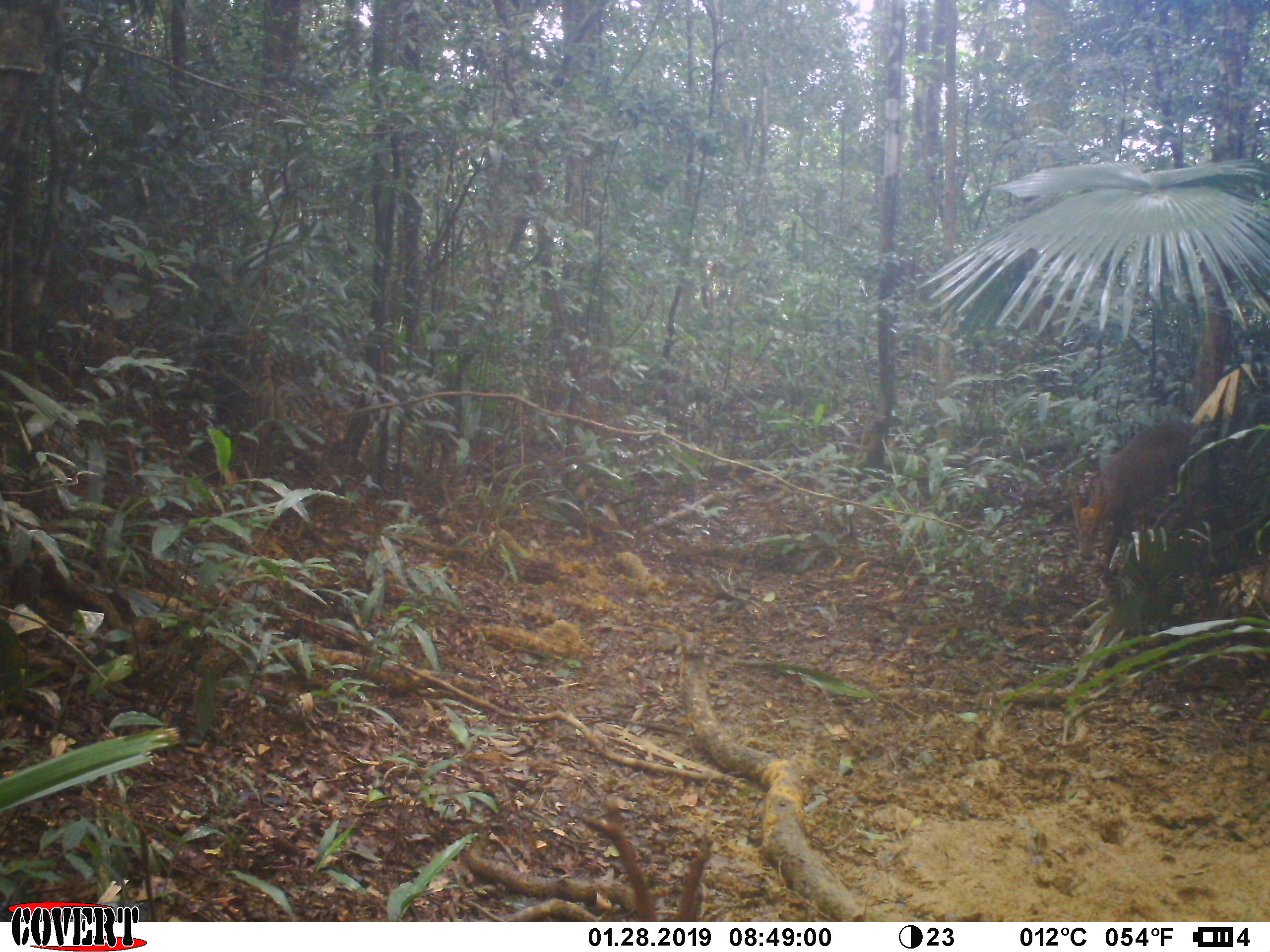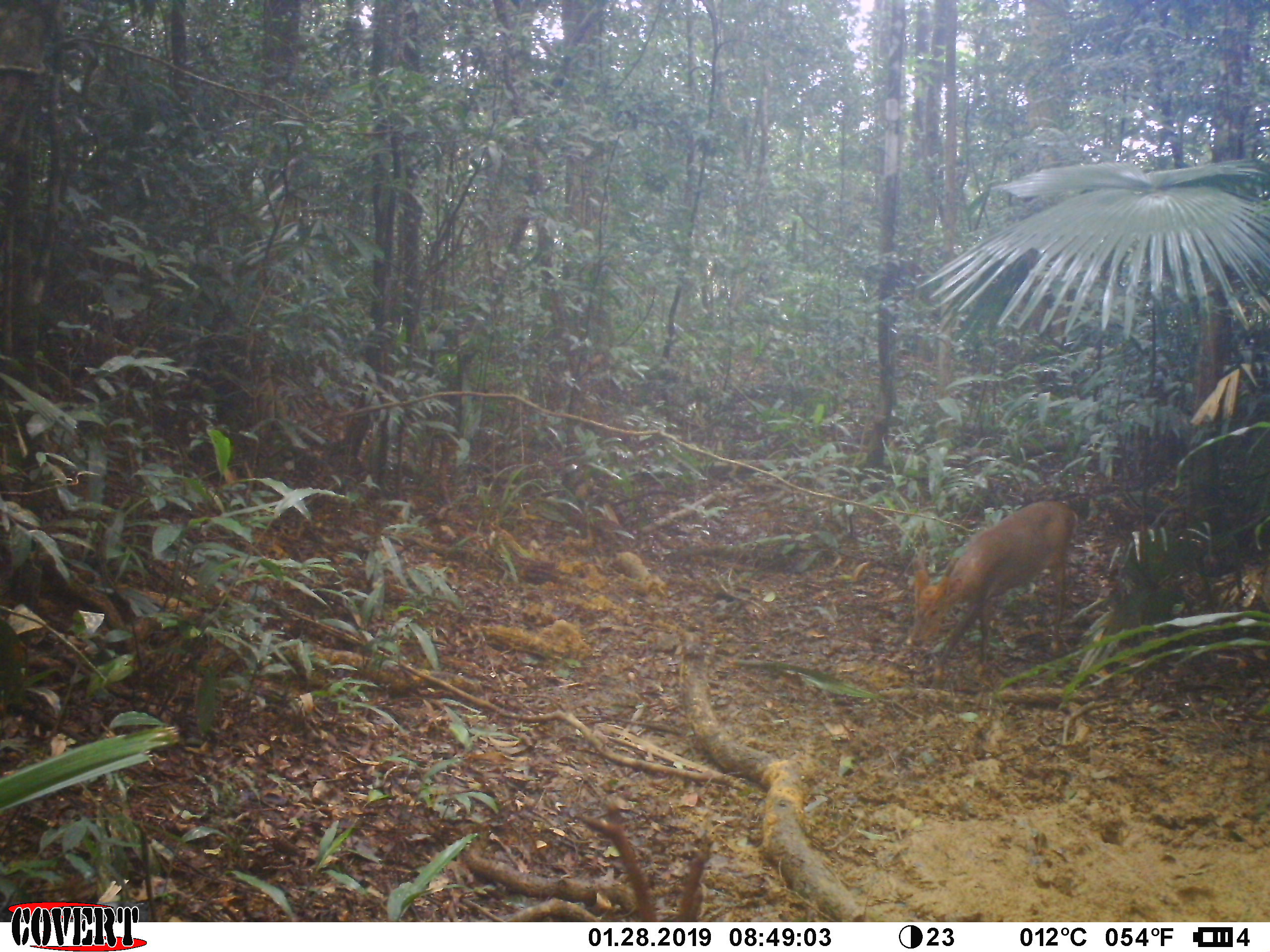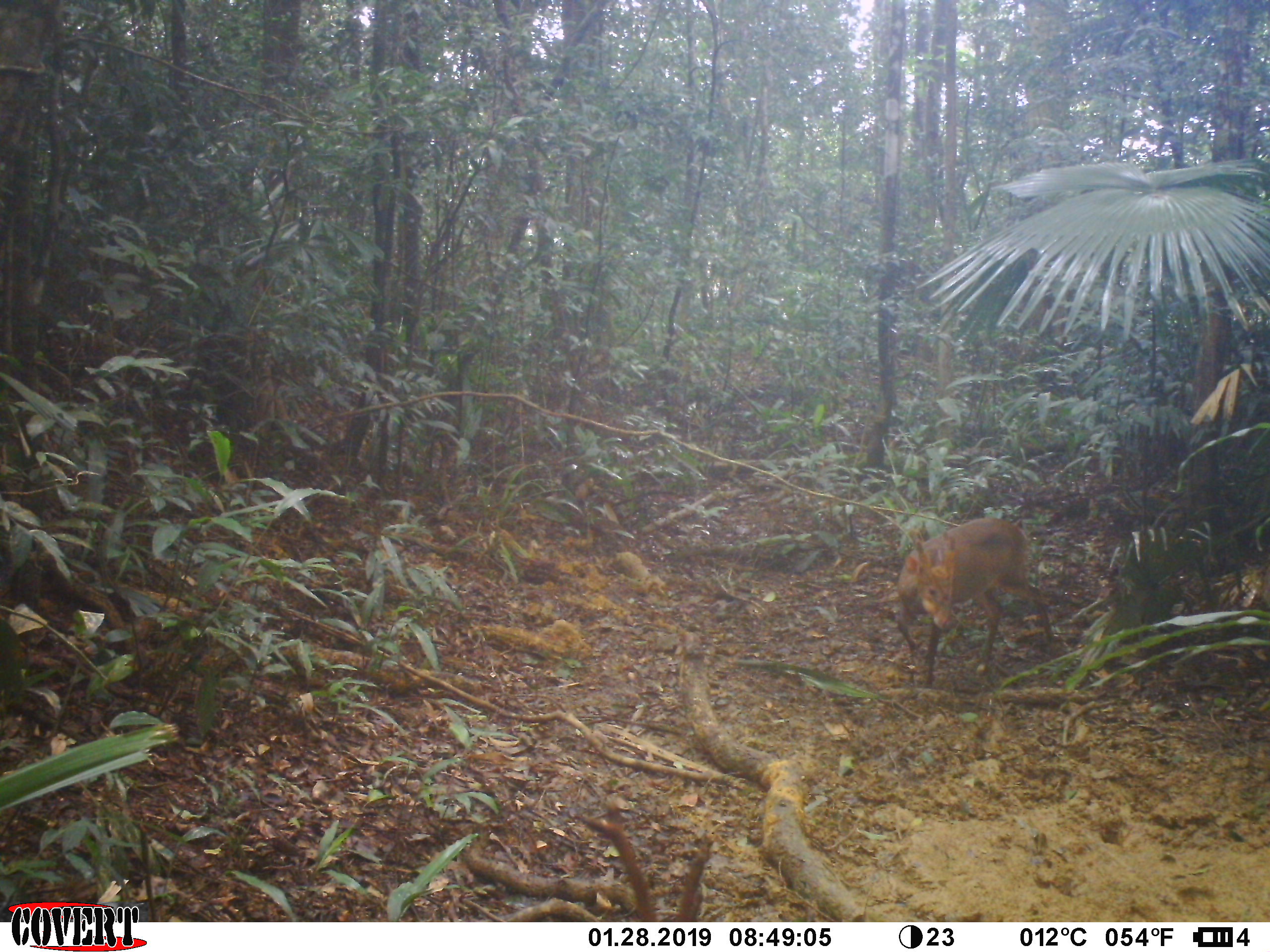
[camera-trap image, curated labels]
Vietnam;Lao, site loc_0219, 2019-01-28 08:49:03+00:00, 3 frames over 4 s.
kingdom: Animalia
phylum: Chordata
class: Mammalia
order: Artiodactyla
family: Cervidae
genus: Muntiacus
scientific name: Muntiacus vuquangensis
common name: large-antlered muntjac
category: large antlered muntjac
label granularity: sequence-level